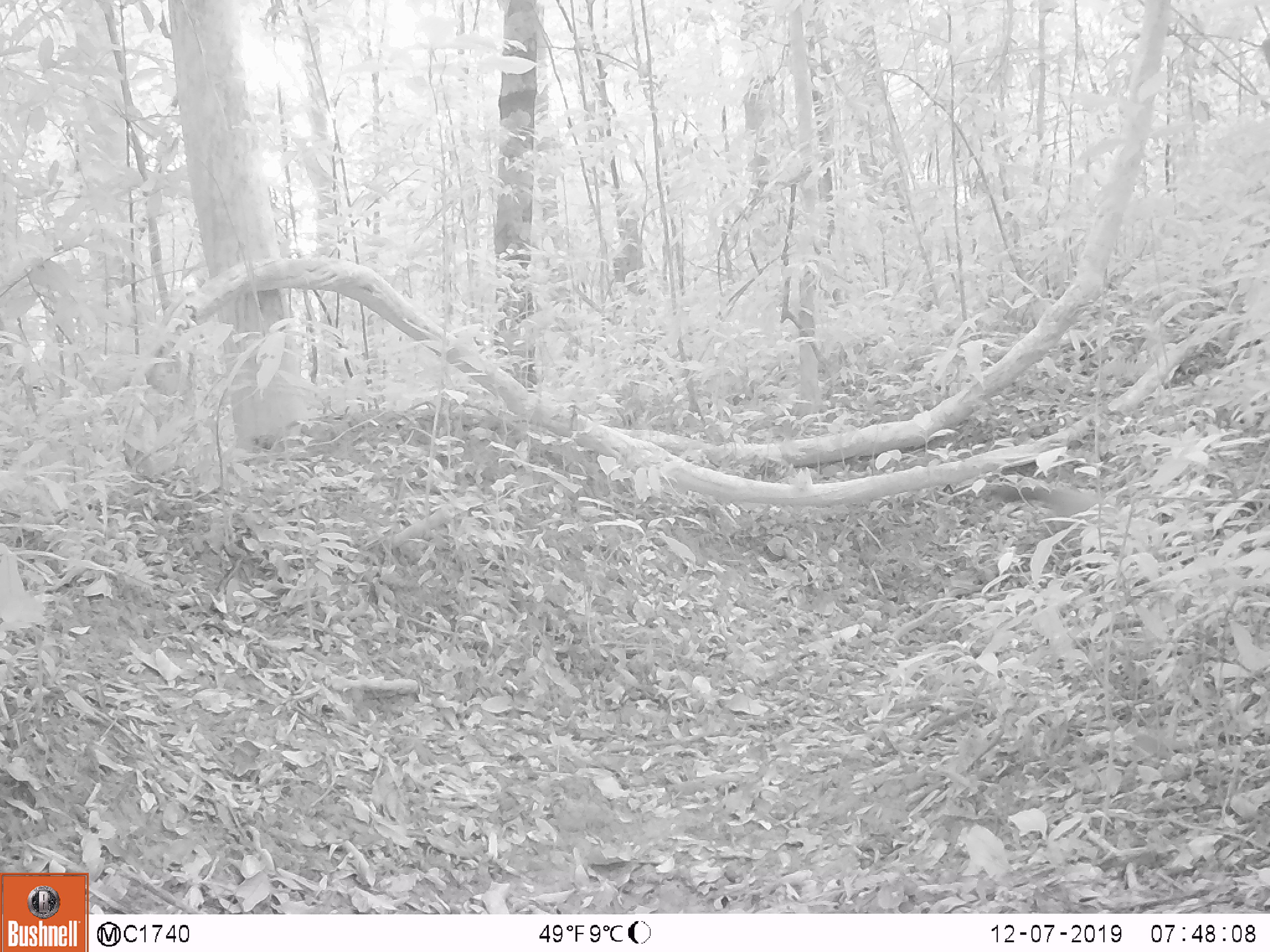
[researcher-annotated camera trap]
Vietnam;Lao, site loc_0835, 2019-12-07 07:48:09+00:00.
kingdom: Animalia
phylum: Chordata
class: Mammalia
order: Artiodactyla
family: Suidae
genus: Sus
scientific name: Sus scrofa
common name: eurasian wild pig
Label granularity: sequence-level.